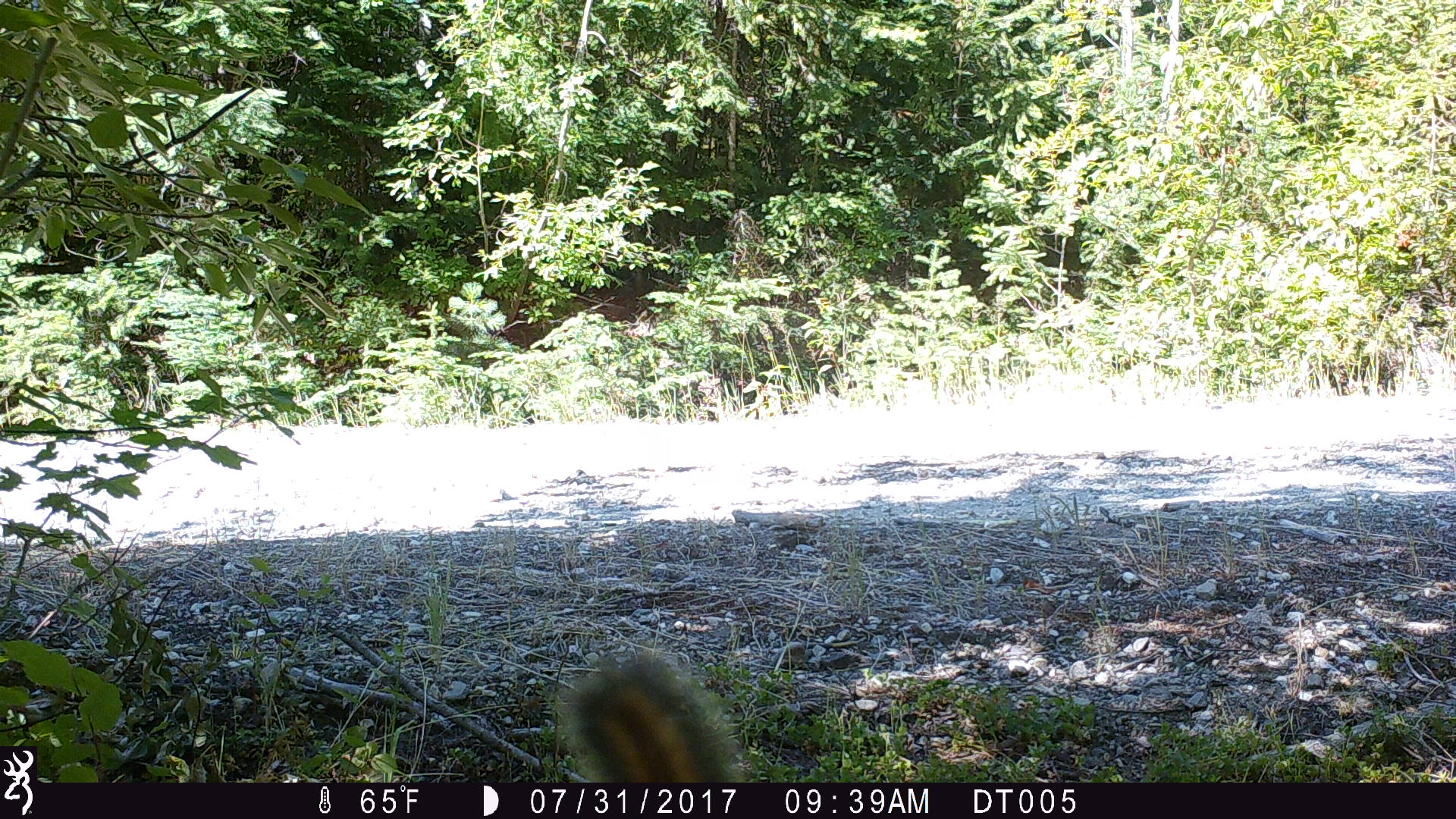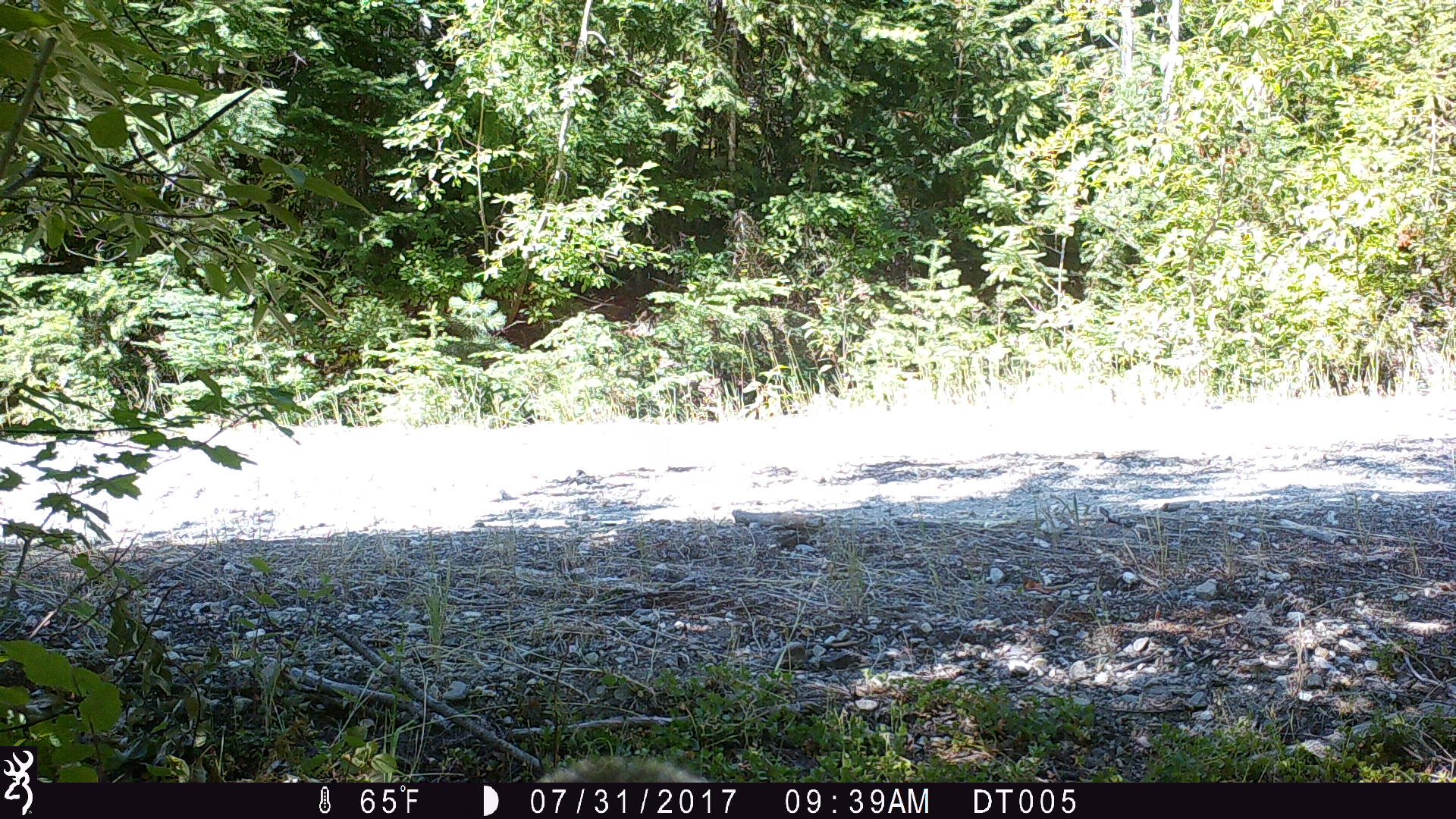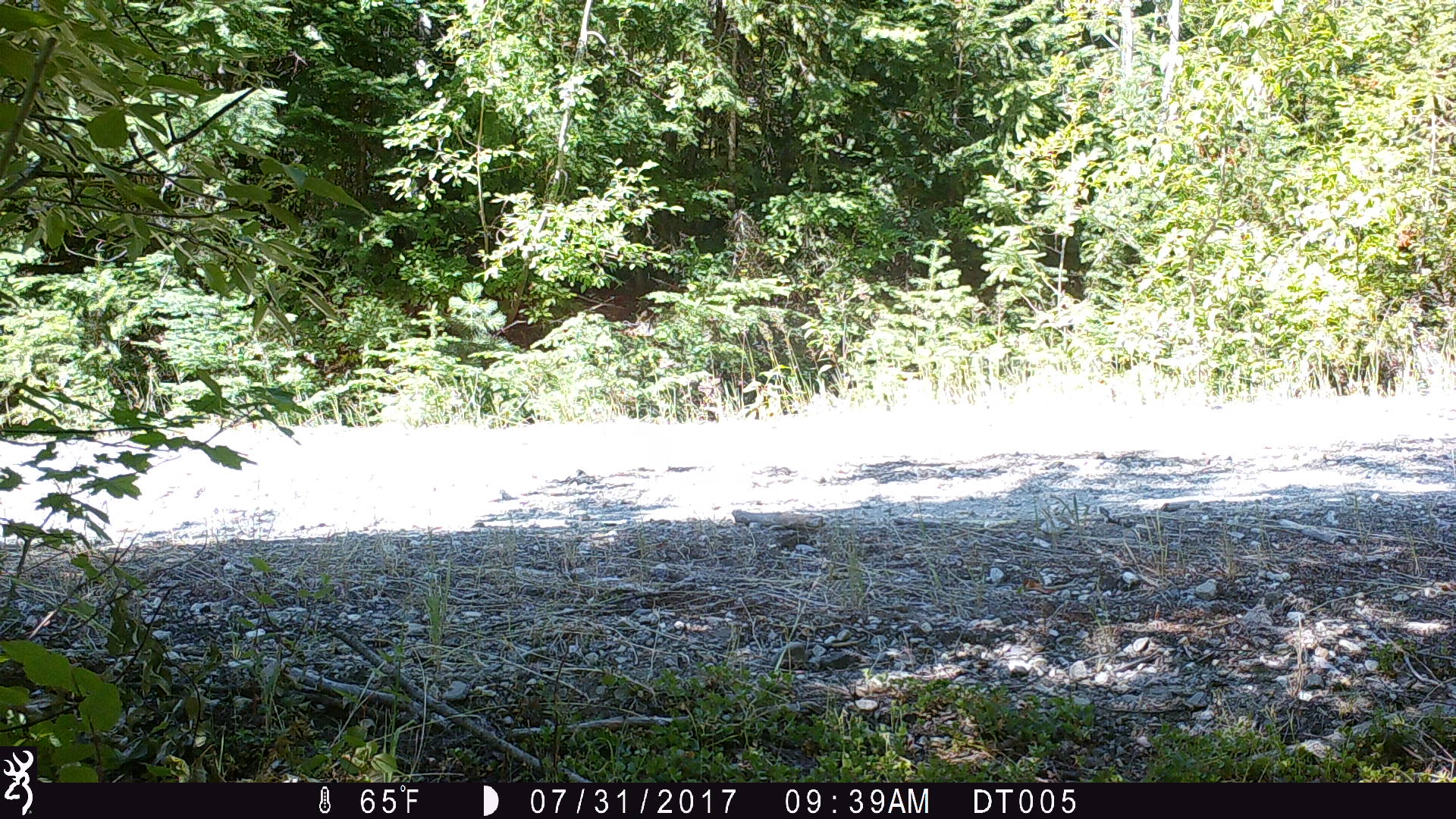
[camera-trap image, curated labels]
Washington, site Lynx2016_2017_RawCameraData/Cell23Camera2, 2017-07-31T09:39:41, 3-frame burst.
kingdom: Animalia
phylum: Chordata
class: Mammalia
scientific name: Mammalia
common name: small mammal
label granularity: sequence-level